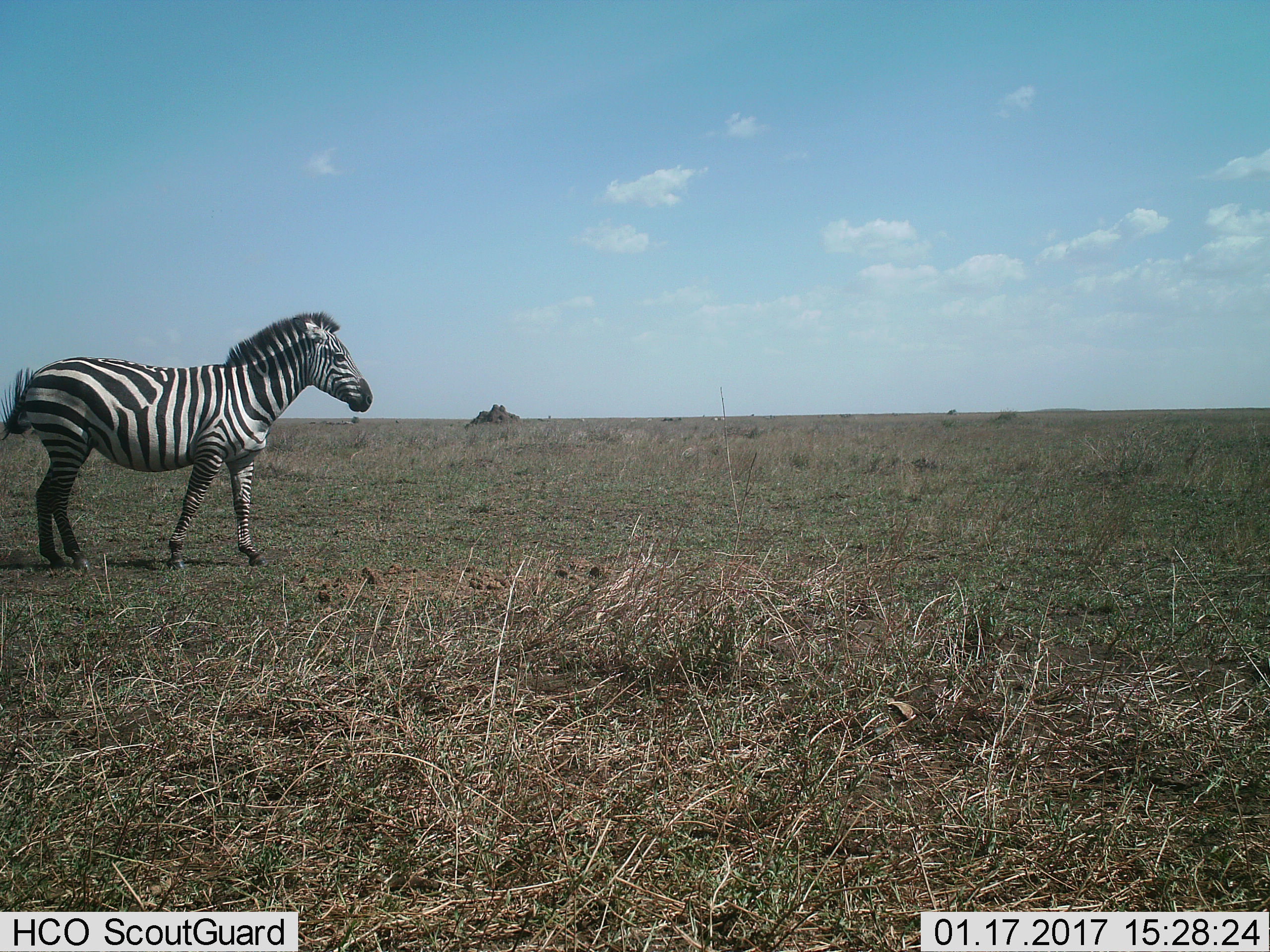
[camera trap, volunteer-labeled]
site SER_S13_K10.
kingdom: Animalia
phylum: Chordata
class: Mammalia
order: Perissodactyla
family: Equidae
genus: Equus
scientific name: Equus quagga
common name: plains zebra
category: zebraplains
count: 1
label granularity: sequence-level